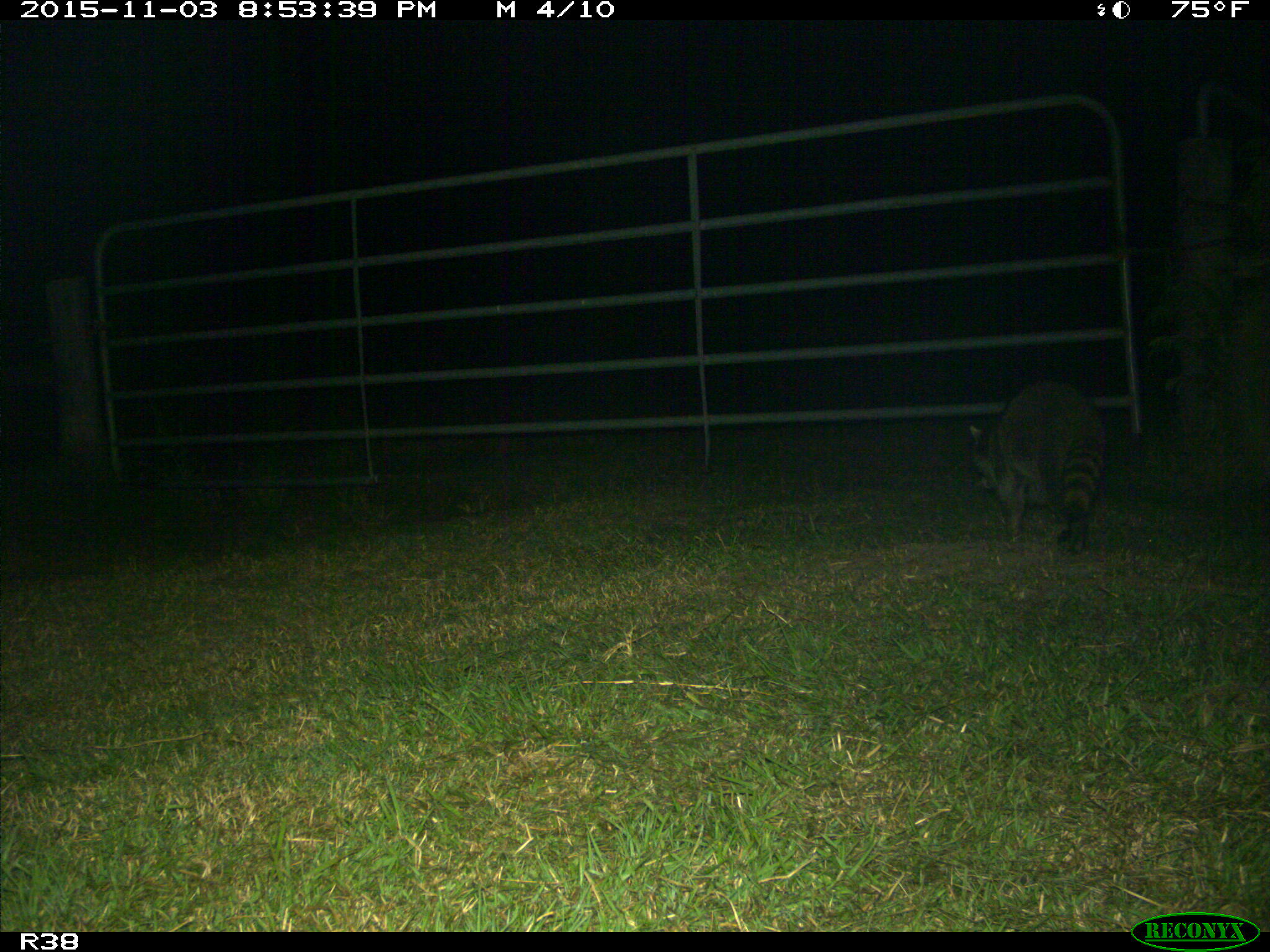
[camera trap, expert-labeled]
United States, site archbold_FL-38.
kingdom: Animalia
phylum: Chordata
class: Mammalia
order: Carnivora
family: Procyonidae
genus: Procyon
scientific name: Procyon lotor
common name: common raccoon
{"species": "Procyon lotor (common raccoon)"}